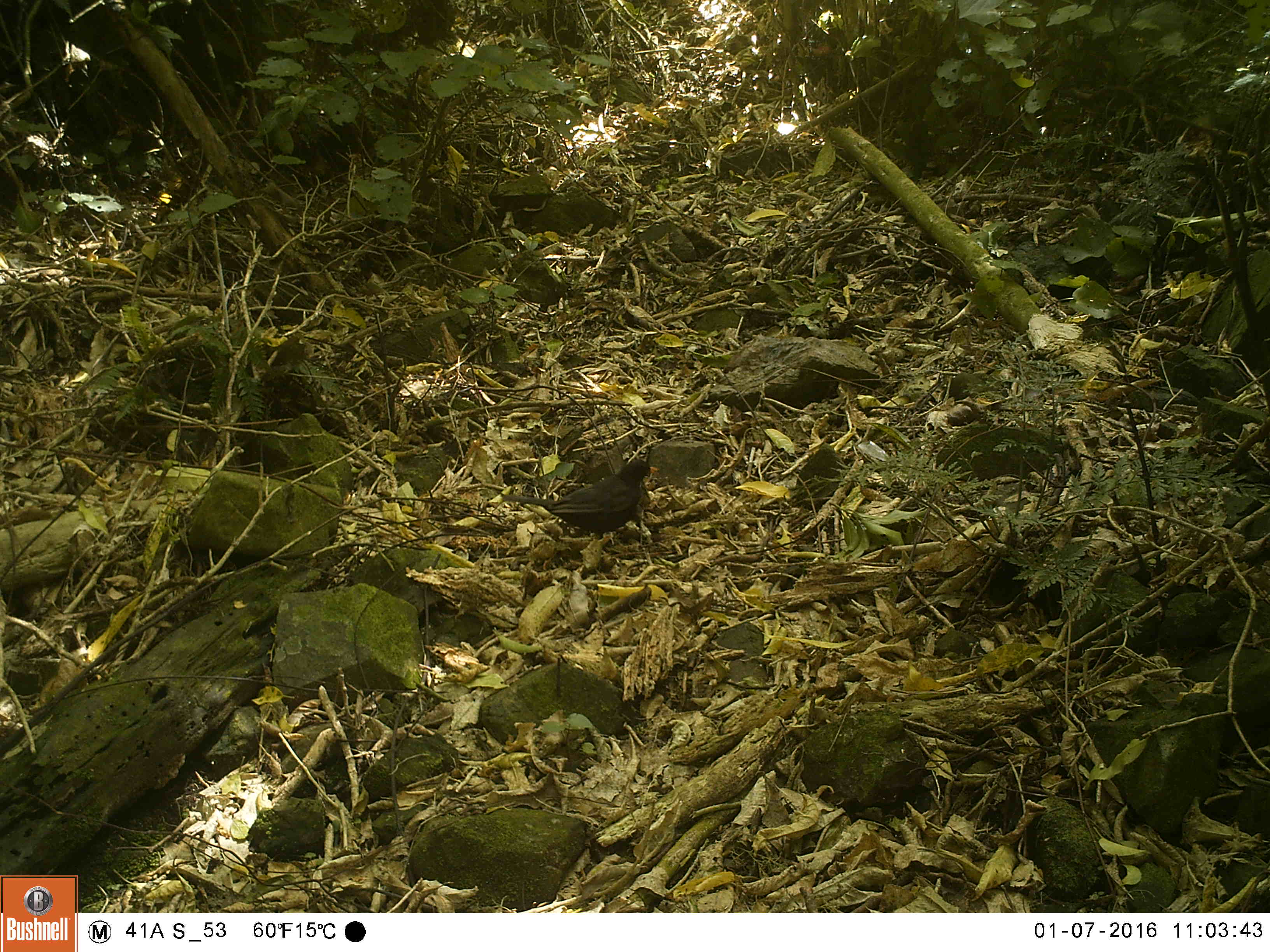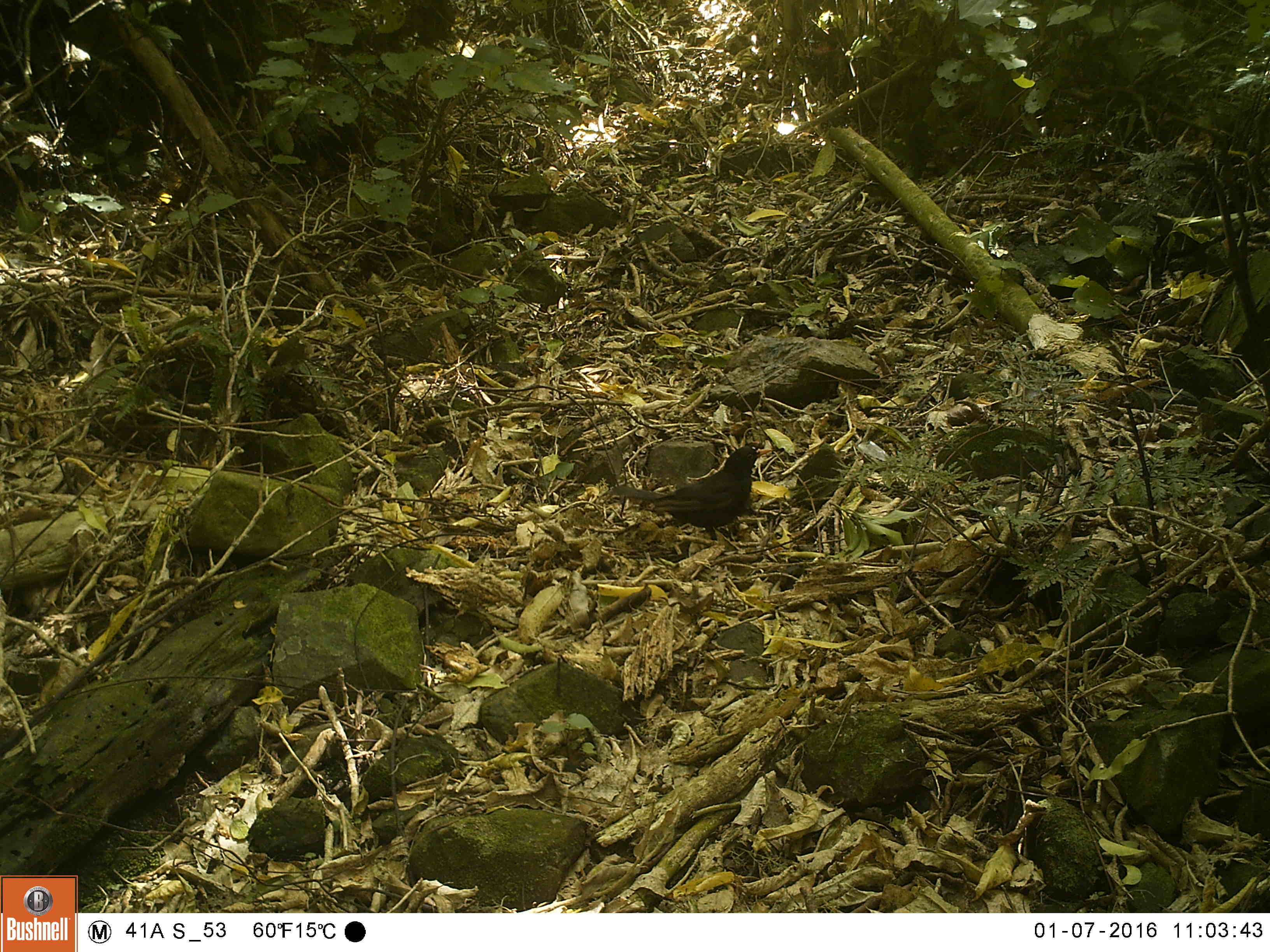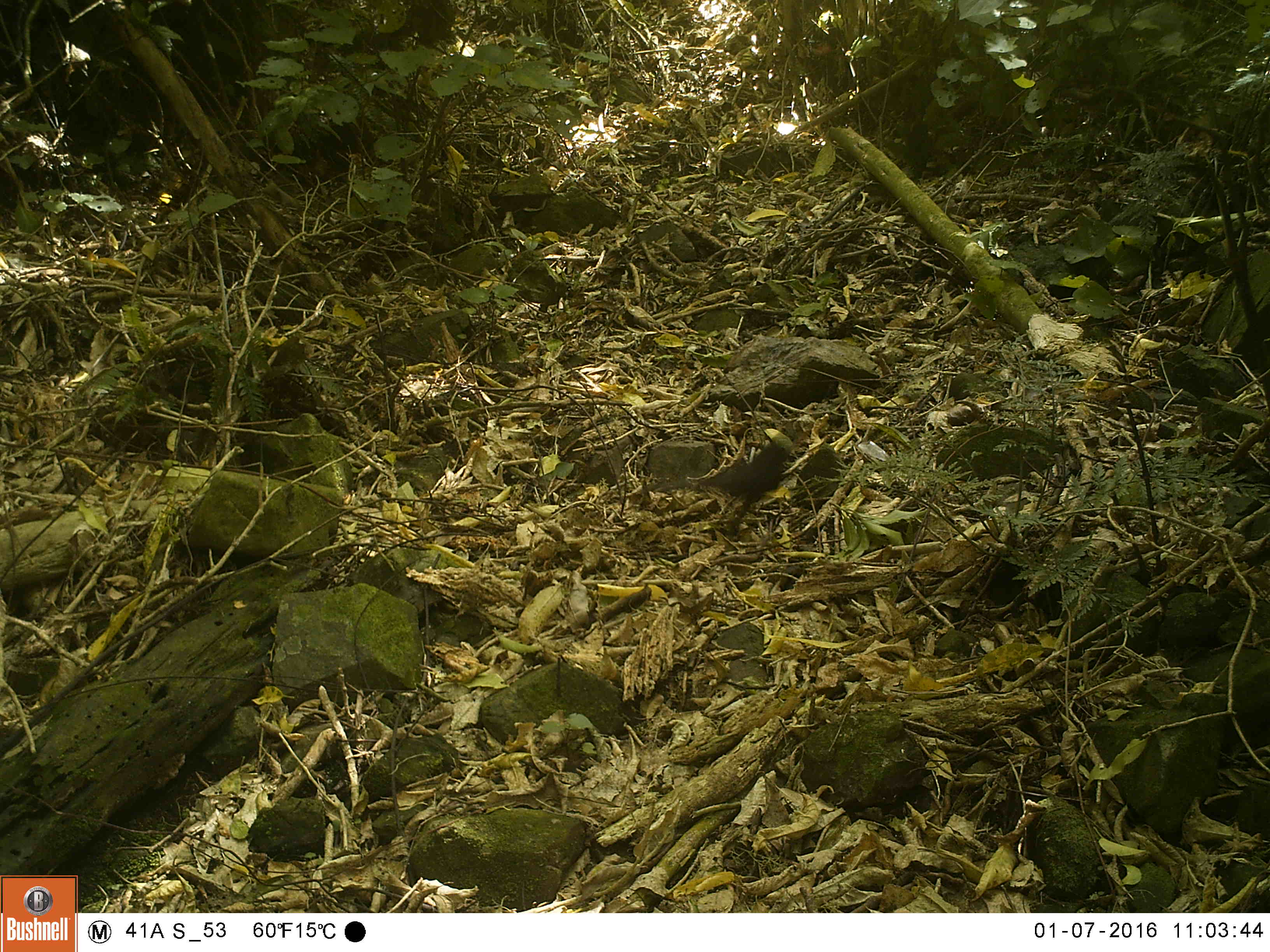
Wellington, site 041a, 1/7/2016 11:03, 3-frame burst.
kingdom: Animalia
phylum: Chordata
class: Aves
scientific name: Aves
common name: bird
Bird (Aves).